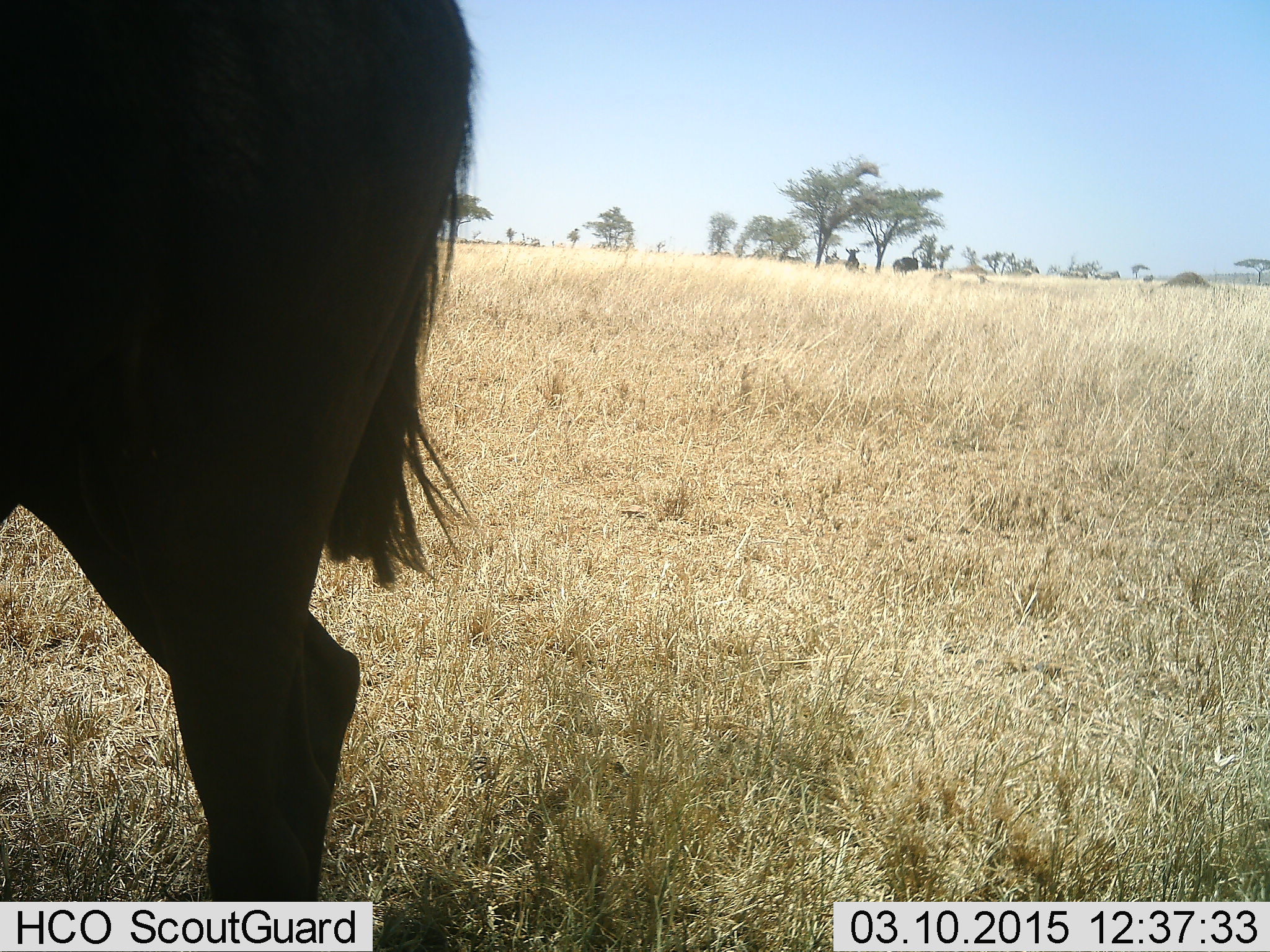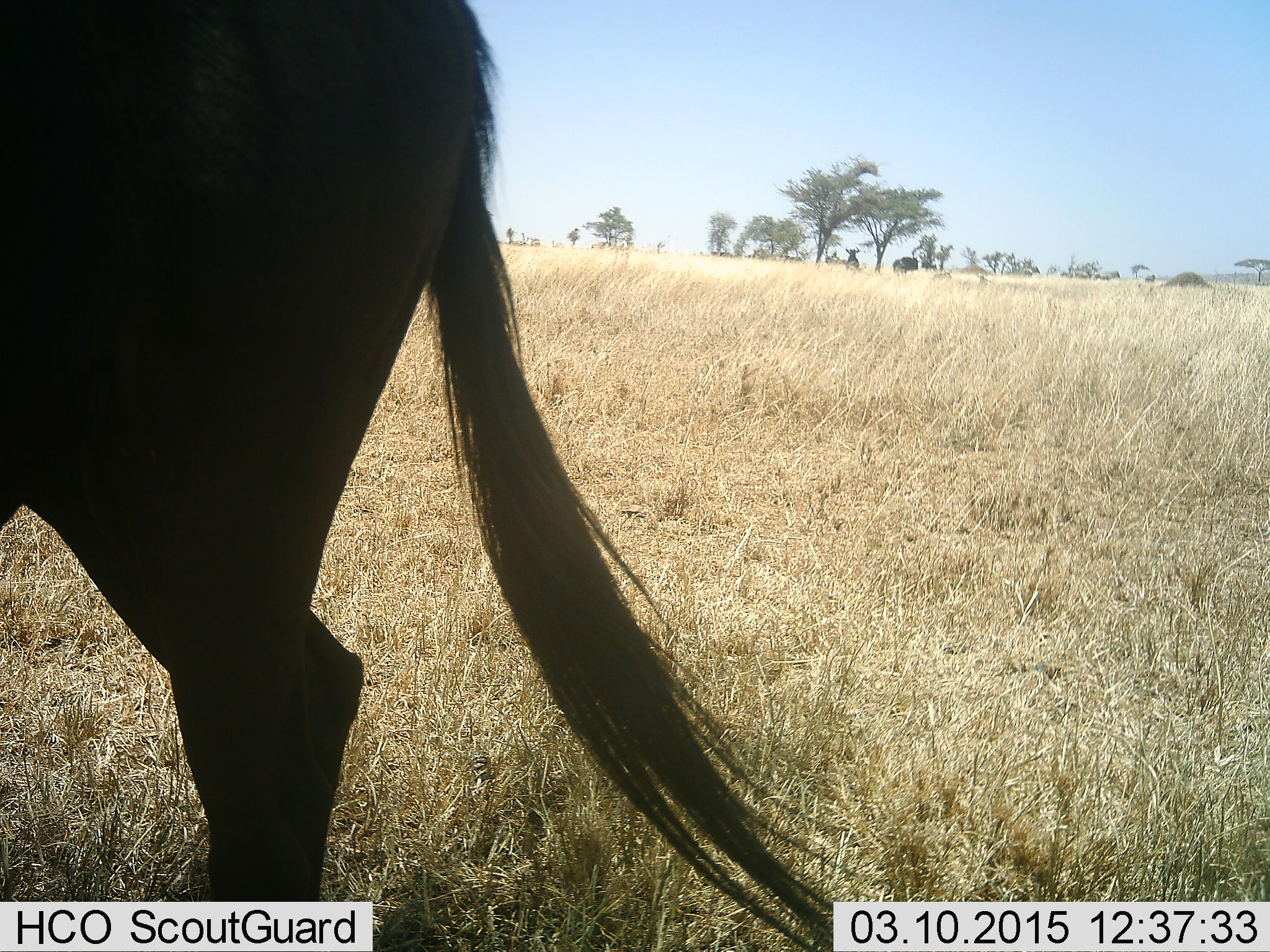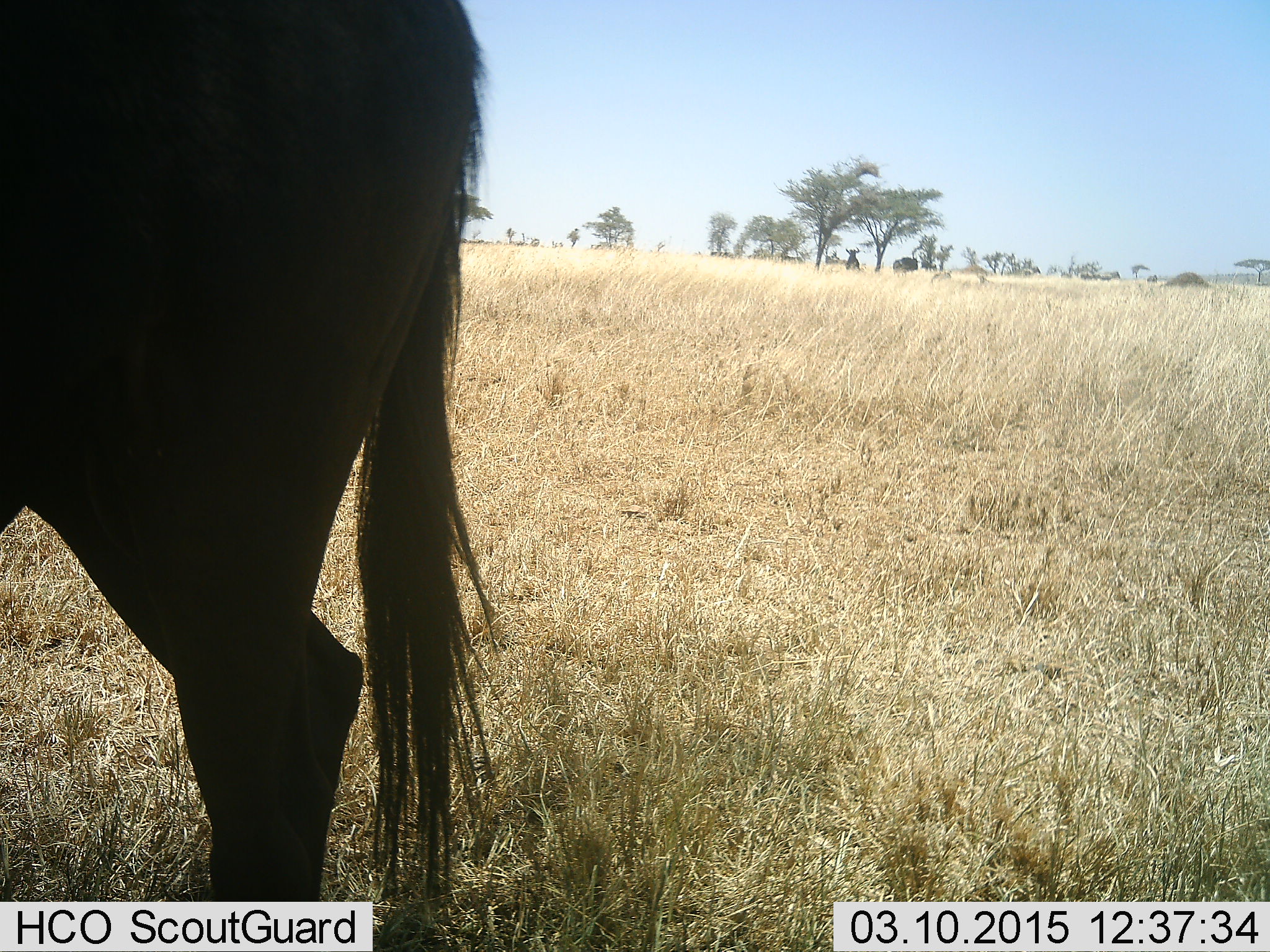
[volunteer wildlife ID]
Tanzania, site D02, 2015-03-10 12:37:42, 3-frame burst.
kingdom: Animalia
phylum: Chordata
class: Mammalia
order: Artiodactyla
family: Bovidae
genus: Connochaetes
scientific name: Connochaetes taurinus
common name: blue wildebeest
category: wildebeest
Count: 1.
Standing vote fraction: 90%.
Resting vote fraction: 0%.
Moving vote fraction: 10%.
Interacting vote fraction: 0%.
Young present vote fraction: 0%.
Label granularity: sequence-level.